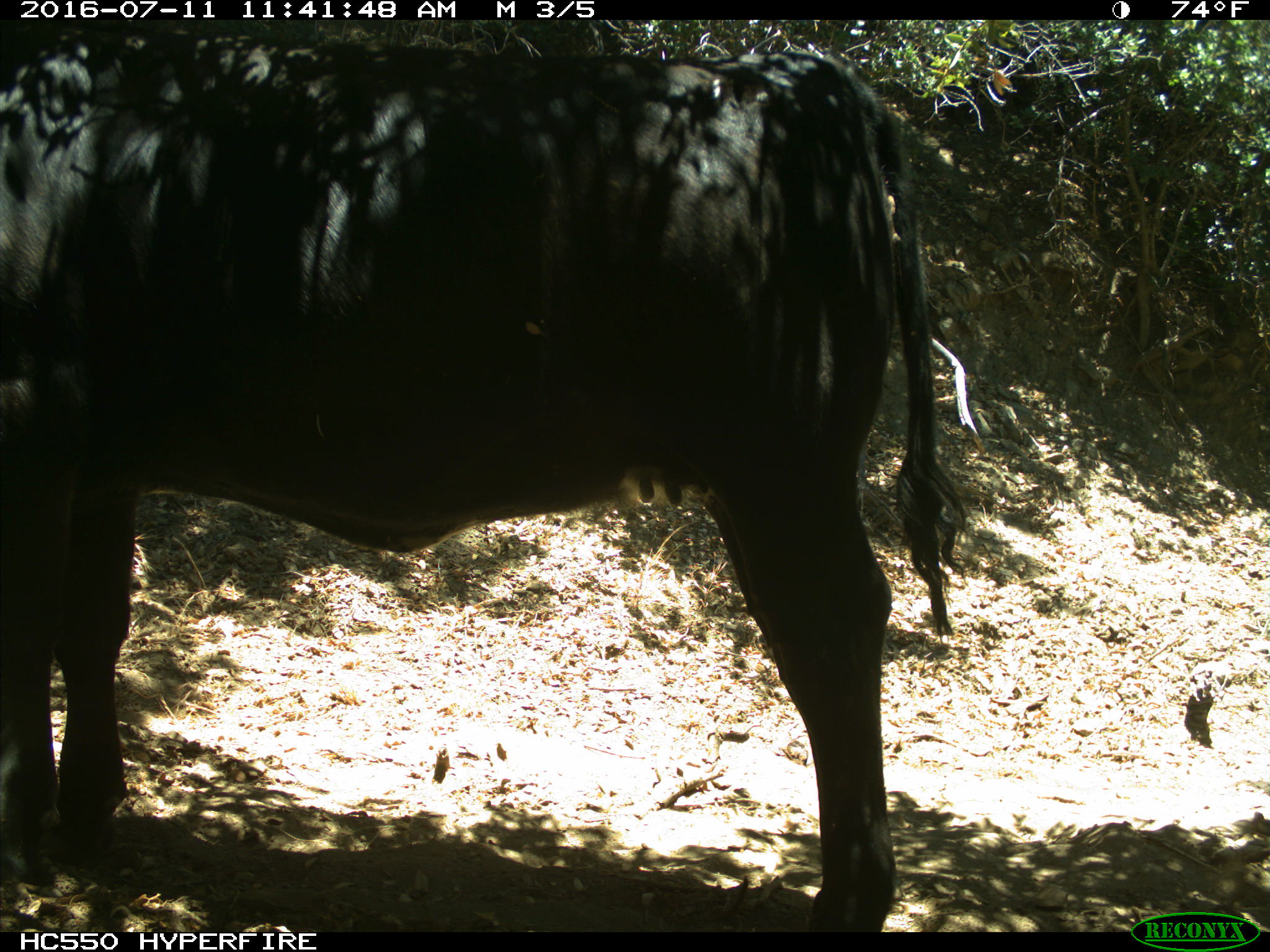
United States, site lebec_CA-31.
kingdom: Animalia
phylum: Chordata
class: Mammalia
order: Artiodactyla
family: Bovidae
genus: Bos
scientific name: Bos taurus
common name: domestic cow